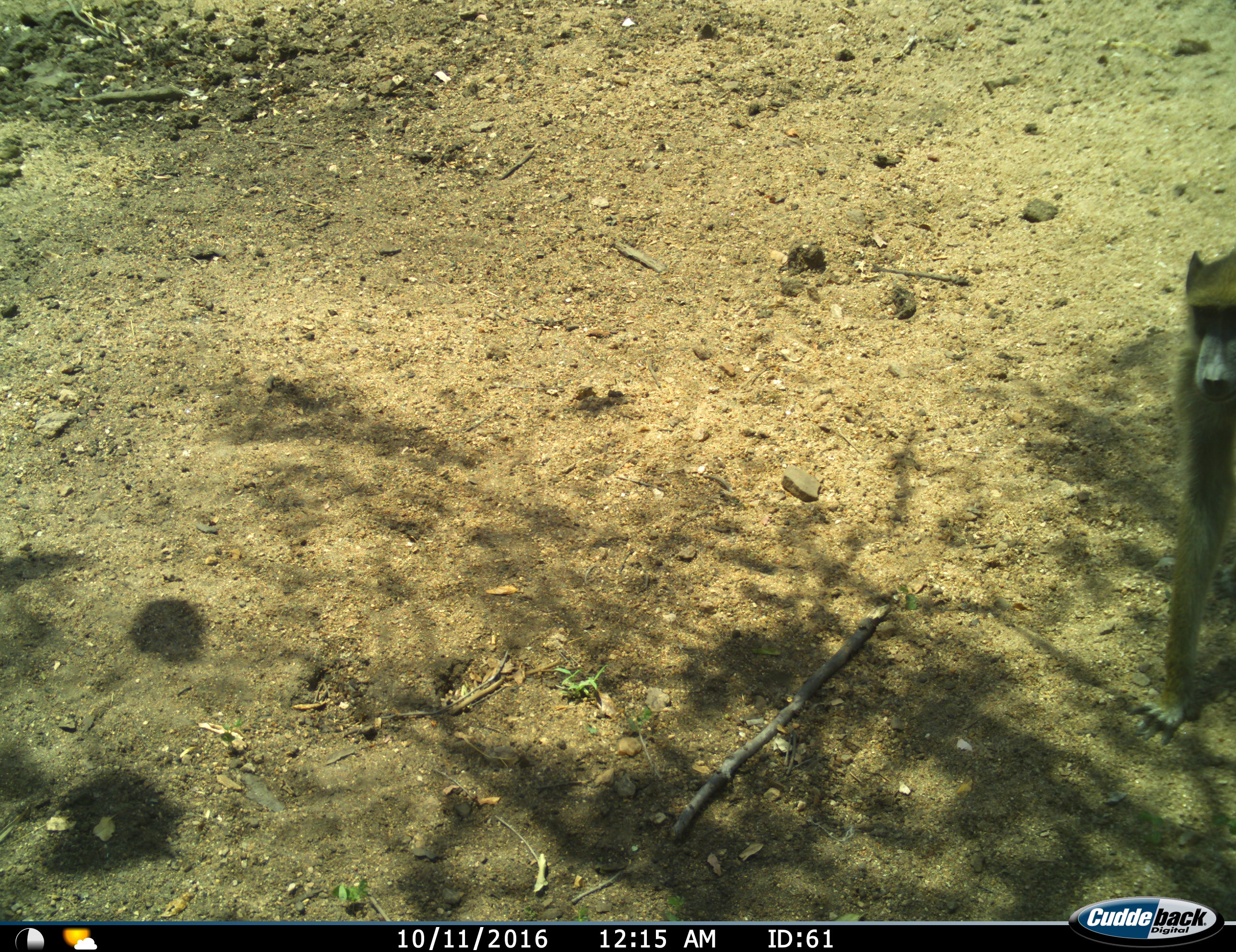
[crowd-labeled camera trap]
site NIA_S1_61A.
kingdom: Animalia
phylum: Chordata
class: Mammalia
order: Primates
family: Cercopithecidae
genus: Papio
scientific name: Papio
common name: baboon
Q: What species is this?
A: Baboon (Papio).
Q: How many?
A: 1.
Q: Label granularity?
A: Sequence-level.